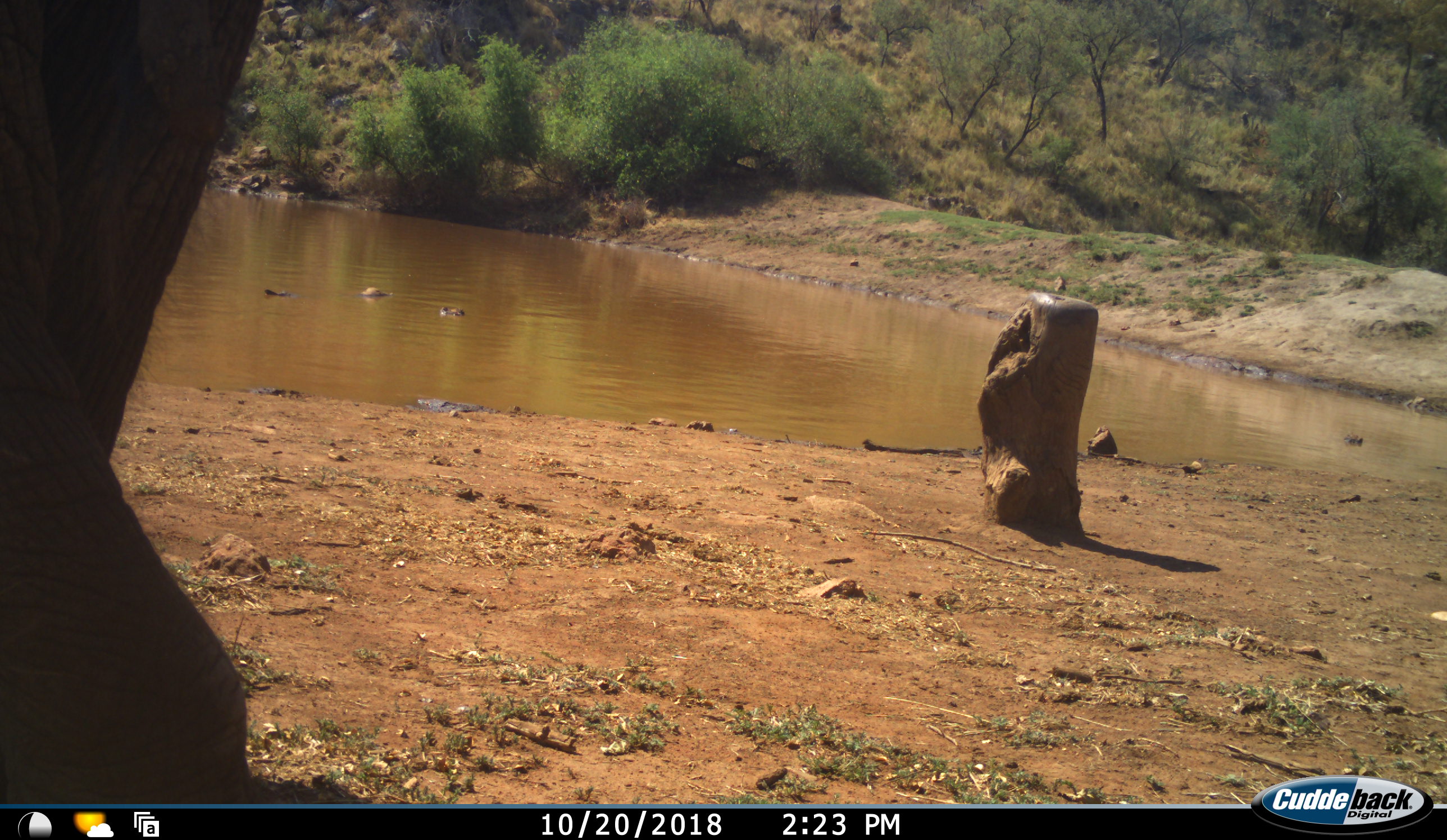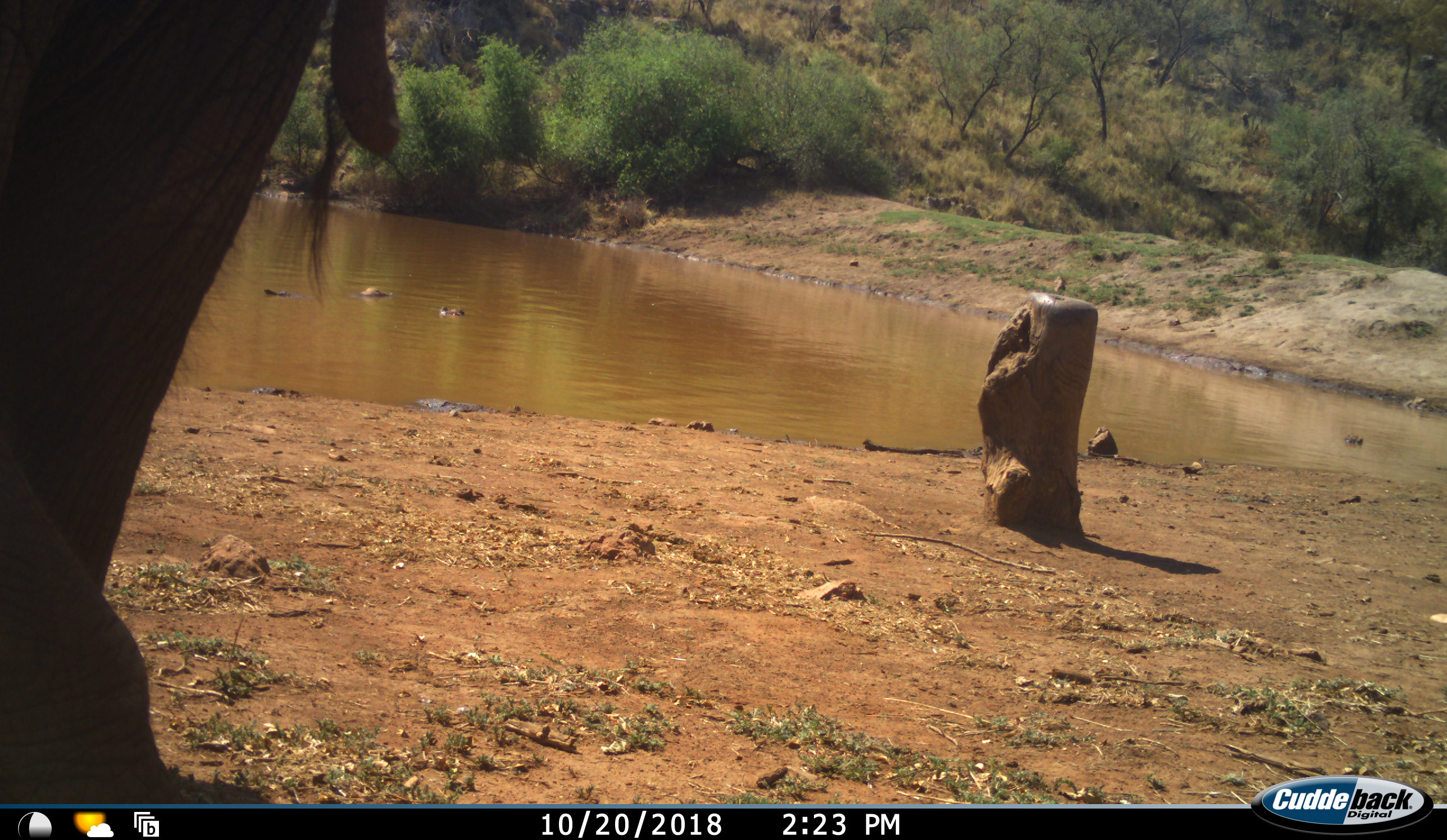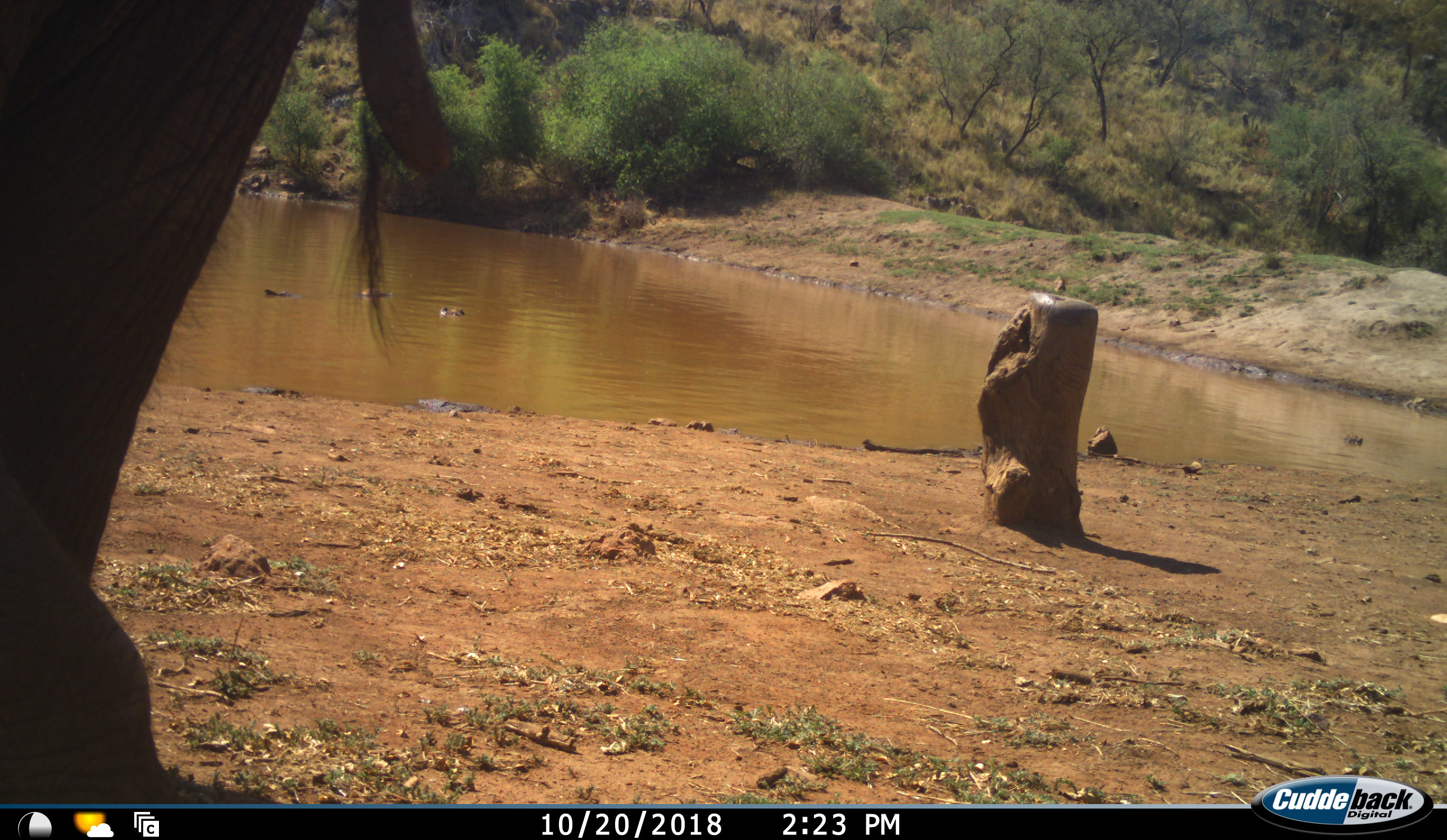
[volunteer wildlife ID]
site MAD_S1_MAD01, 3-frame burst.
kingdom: Animalia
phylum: Chordata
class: Mammalia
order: Proboscidea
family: Elephantidae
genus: Loxodonta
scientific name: Loxodonta africana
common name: african bush elephant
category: elephant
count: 1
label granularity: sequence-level